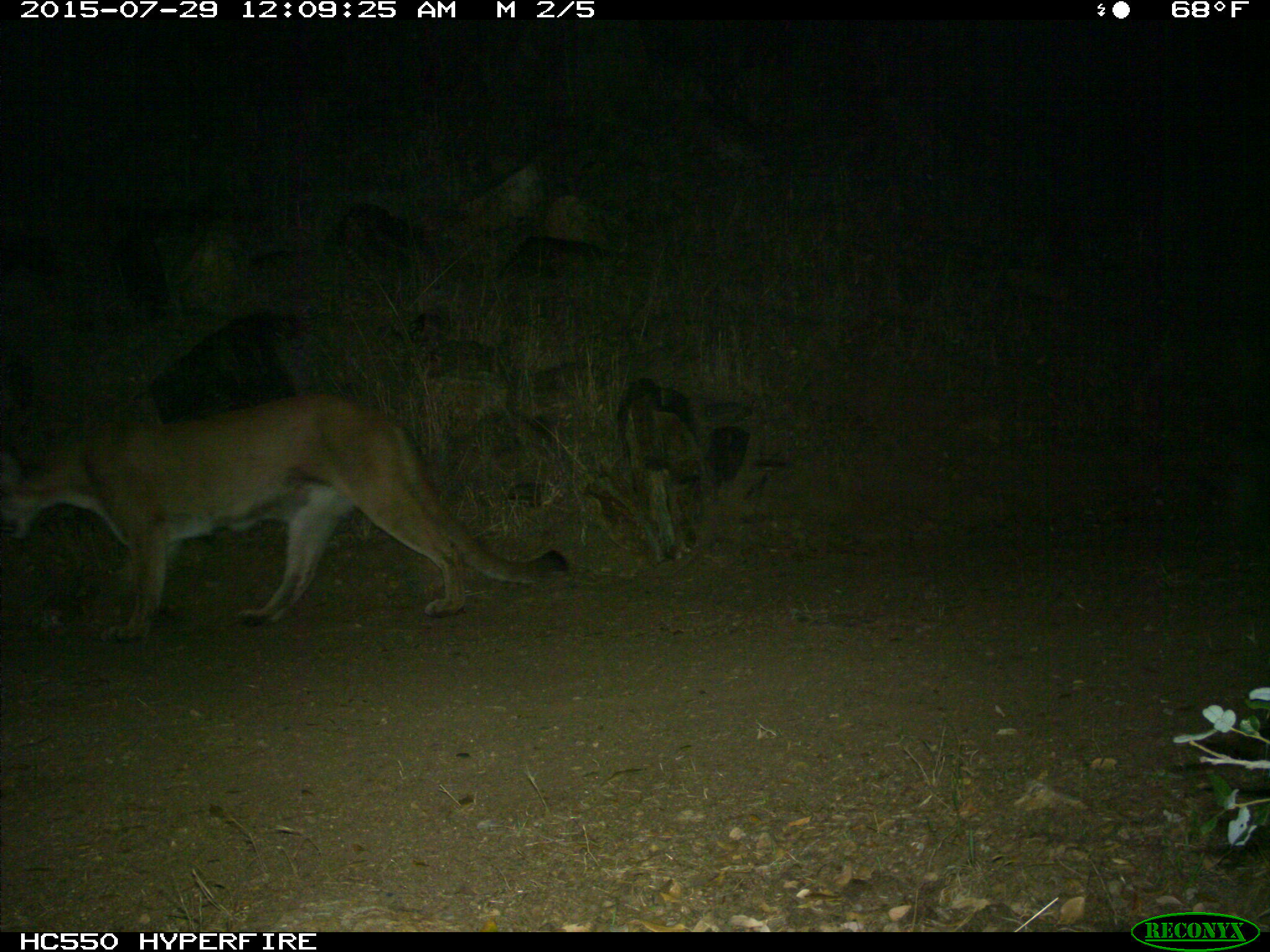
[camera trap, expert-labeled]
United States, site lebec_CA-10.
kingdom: Animalia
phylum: Chordata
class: Mammalia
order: Carnivora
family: Felidae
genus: Puma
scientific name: Puma concolor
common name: mountain lion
Puma concolor (mountain lion).